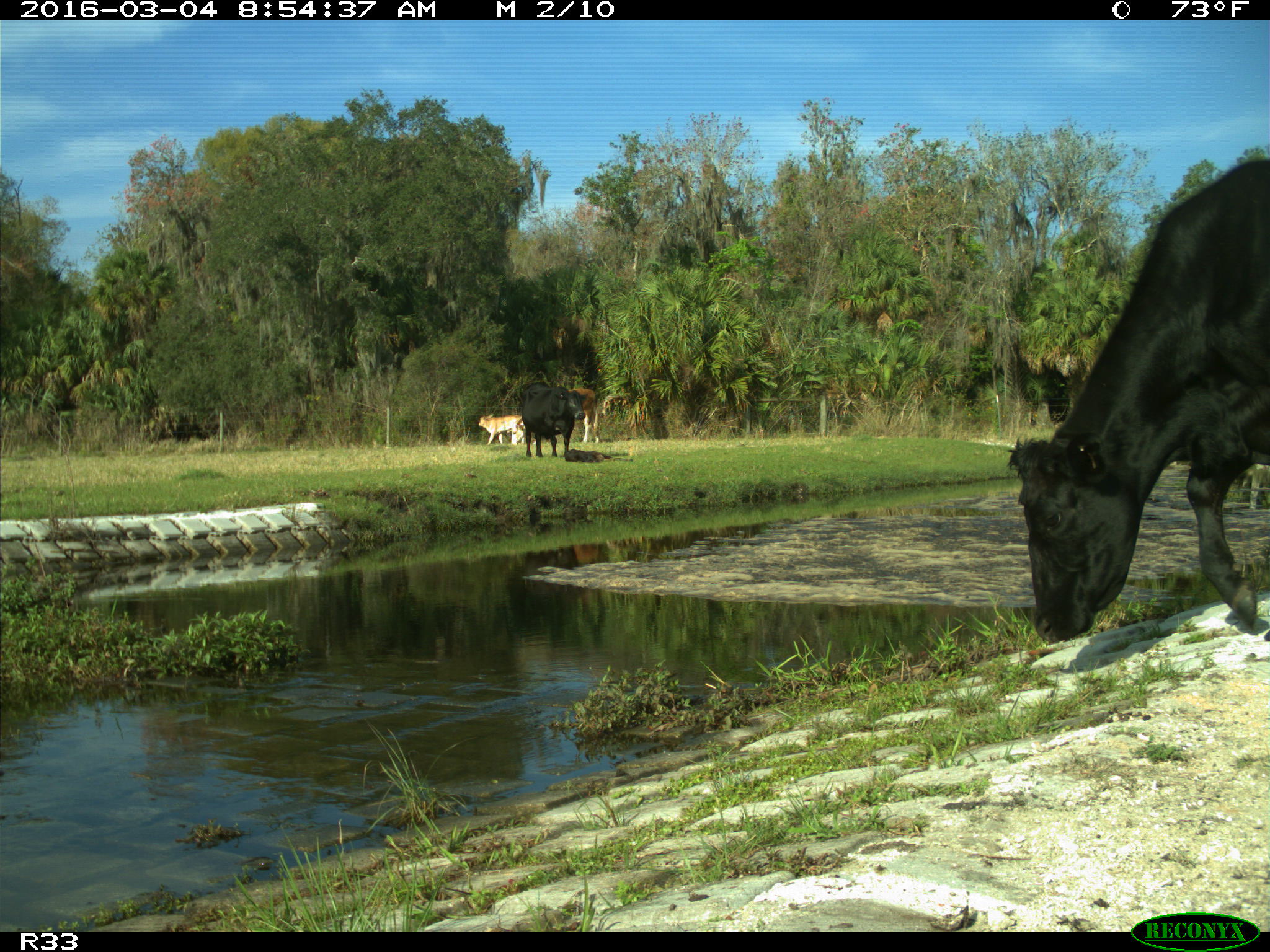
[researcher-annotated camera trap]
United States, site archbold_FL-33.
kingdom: Animalia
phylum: Chordata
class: Mammalia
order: Artiodactyla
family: Bovidae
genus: Bos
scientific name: Bos taurus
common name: domestic cow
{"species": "Bos taurus (domestic cow)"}